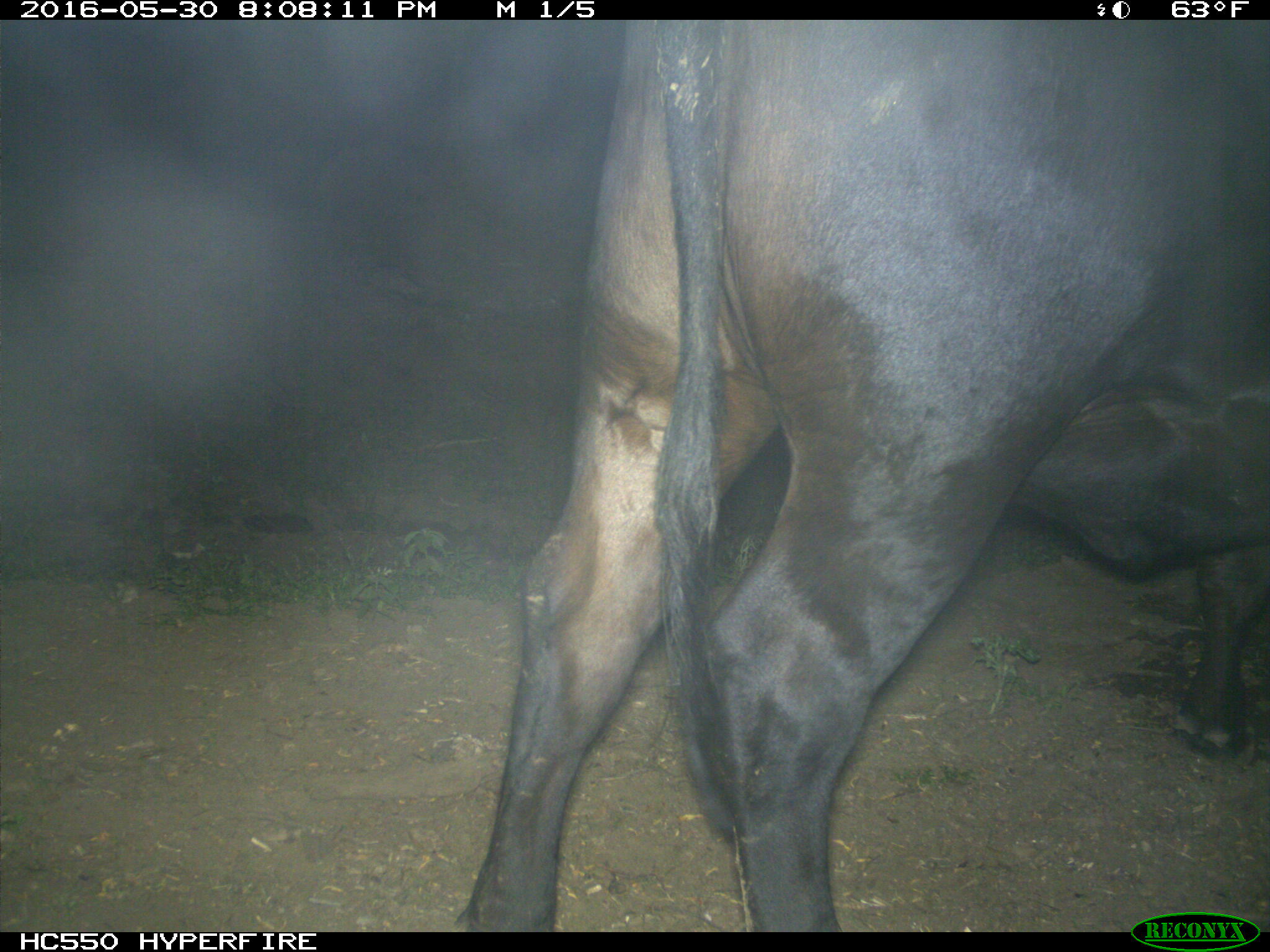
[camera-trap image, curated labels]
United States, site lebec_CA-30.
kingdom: Animalia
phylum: Chordata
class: Mammalia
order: Artiodactyla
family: Bovidae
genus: Bos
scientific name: Bos taurus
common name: domestic cow